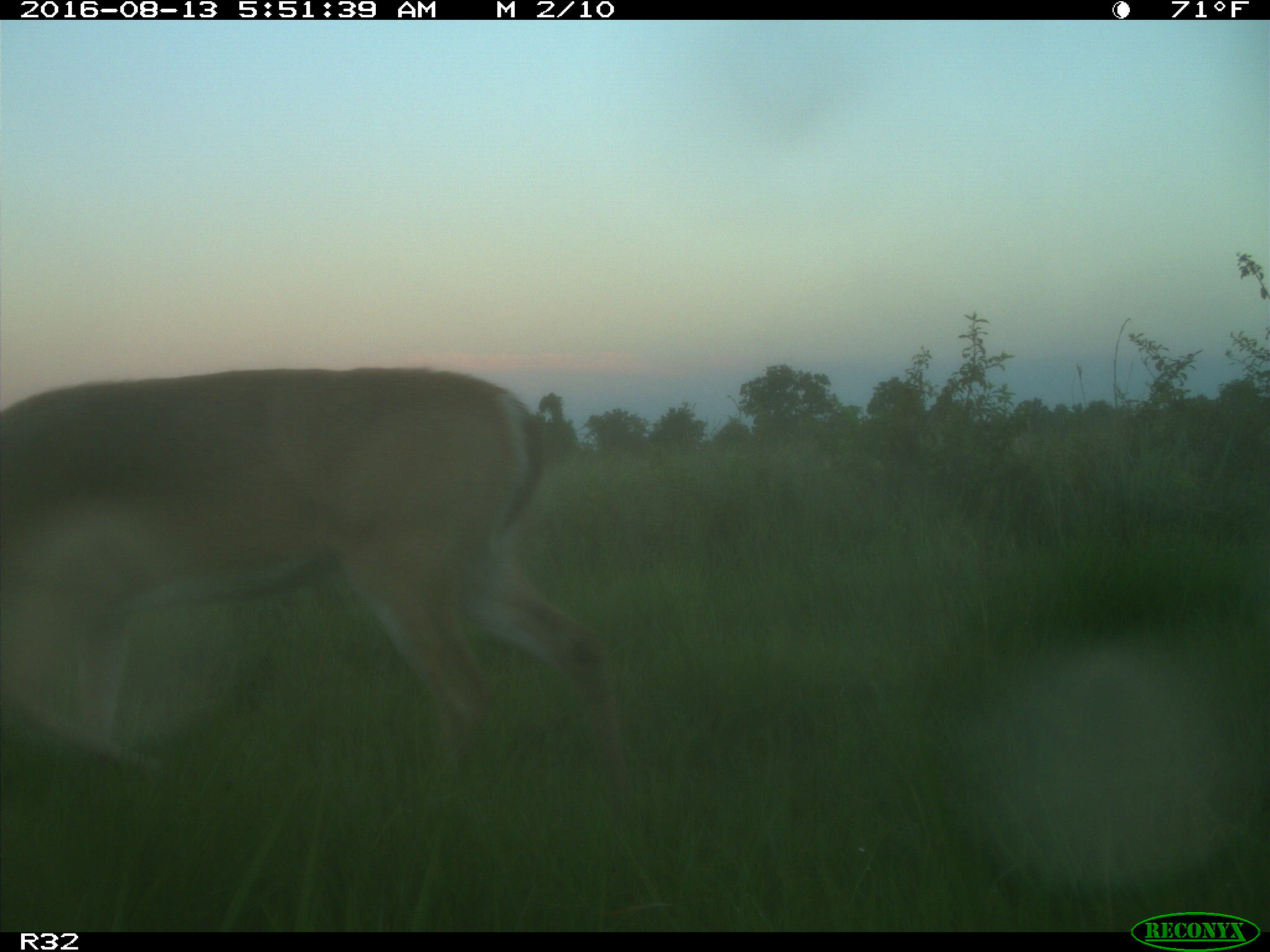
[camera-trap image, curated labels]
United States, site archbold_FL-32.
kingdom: Animalia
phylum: Chordata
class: Mammalia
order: Artiodactyla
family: Cervidae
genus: Odocoileus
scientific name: Odocoileus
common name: deer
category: unidentified deer